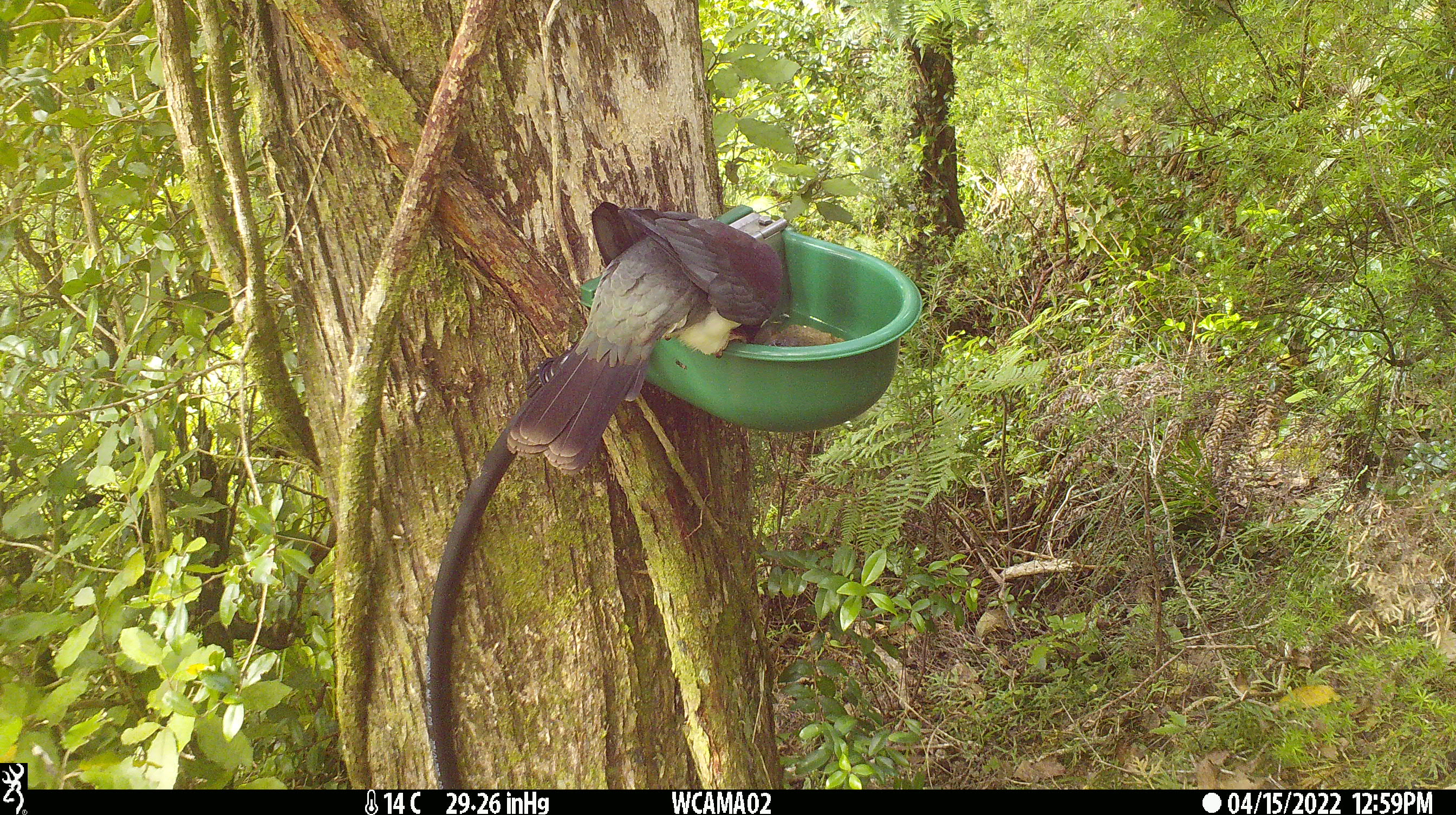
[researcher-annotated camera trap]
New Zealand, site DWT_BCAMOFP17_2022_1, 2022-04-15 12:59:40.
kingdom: Animalia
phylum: Chordata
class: Aves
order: Columbiformes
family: Columbidae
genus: Hemiphaga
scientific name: Hemiphaga novaeseelandiae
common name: new zealand pigeon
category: kereru